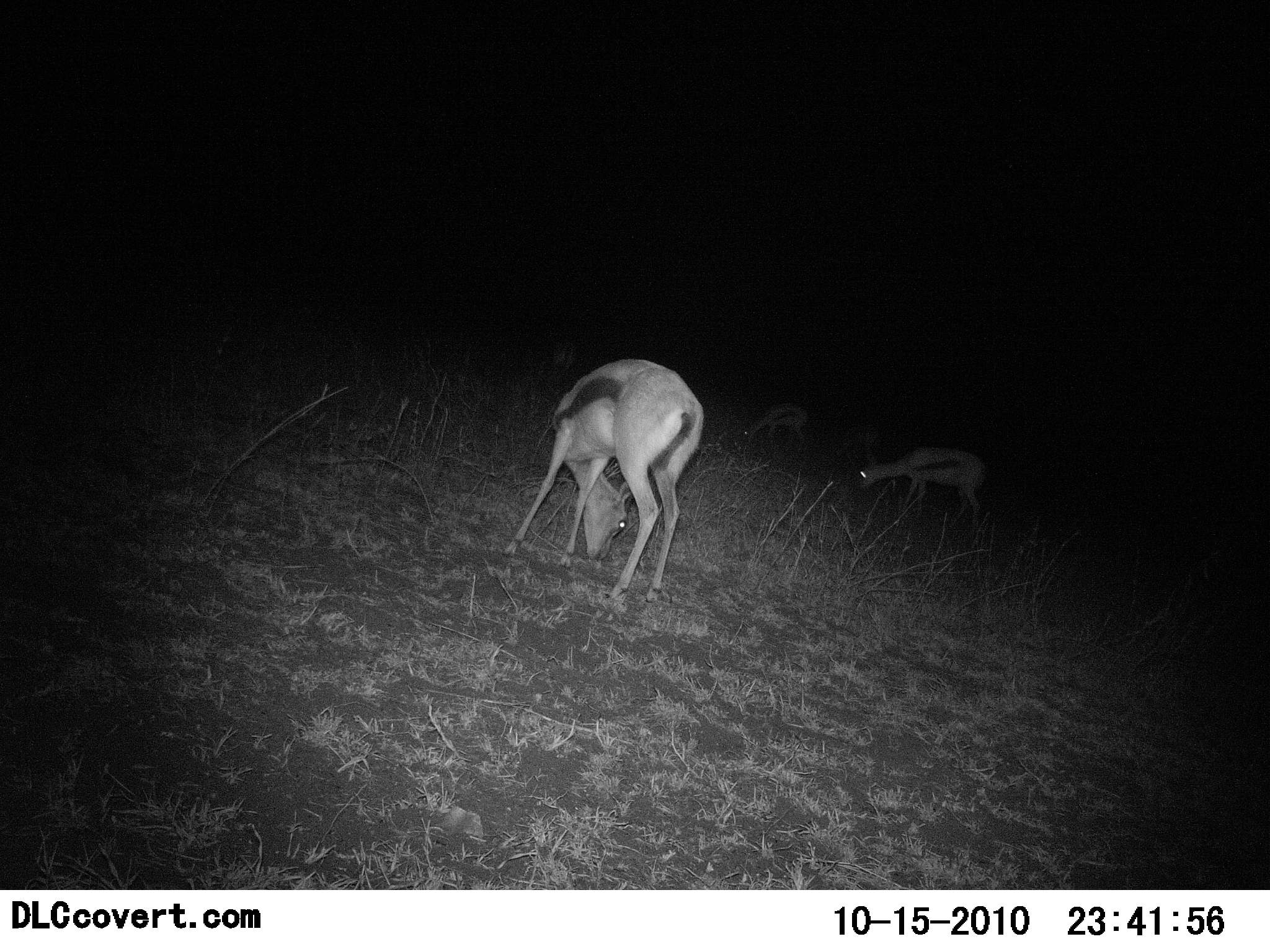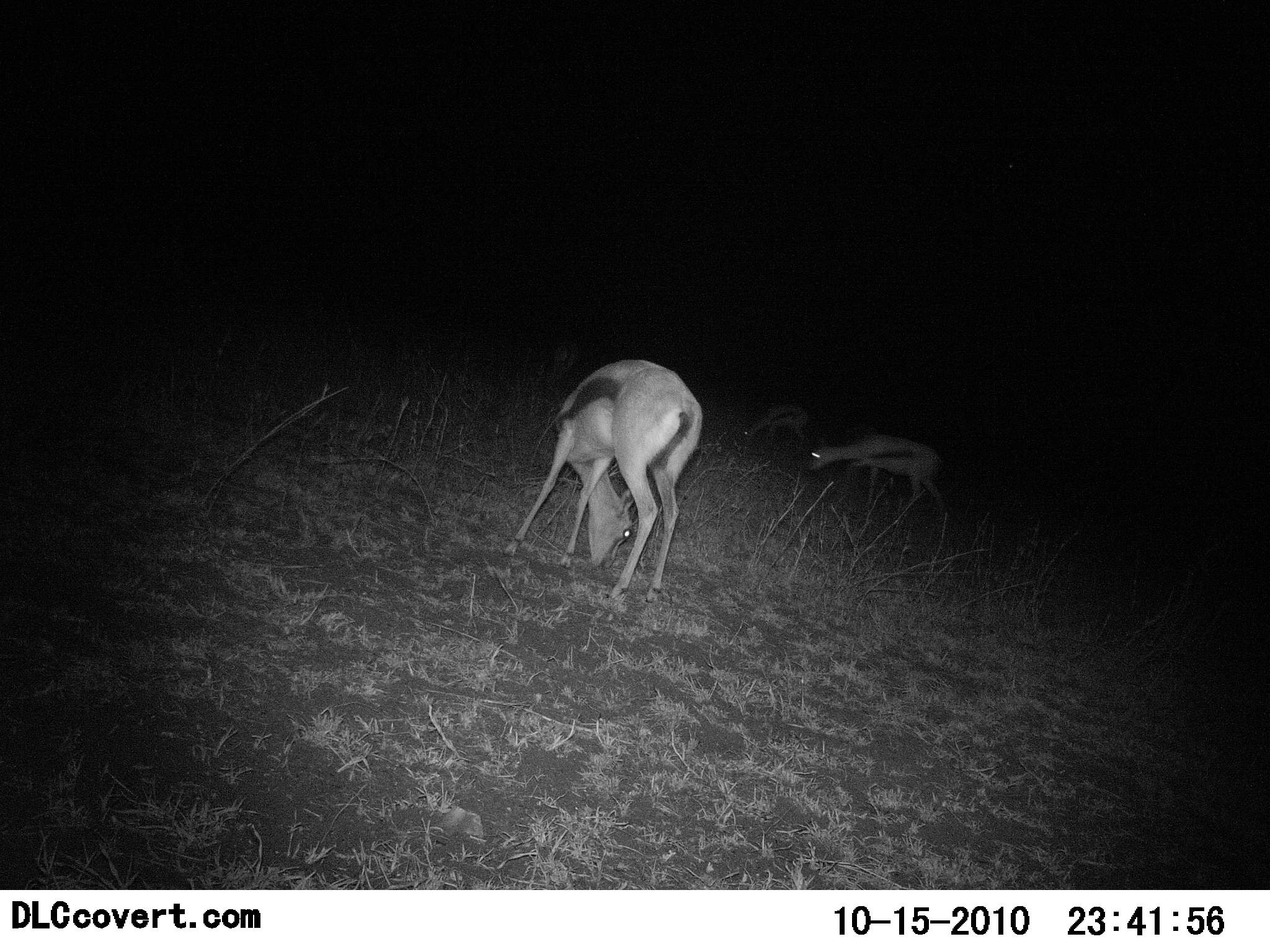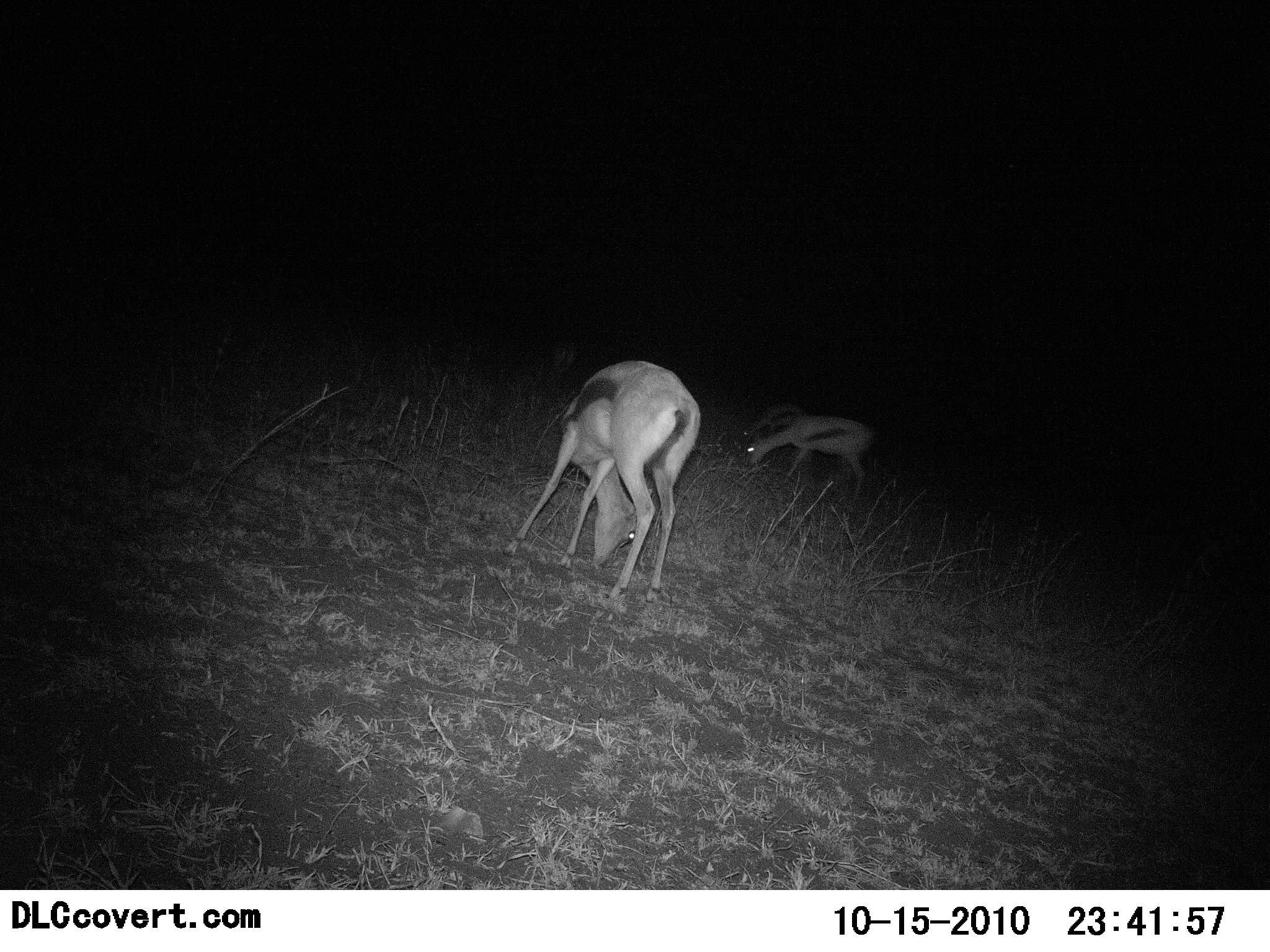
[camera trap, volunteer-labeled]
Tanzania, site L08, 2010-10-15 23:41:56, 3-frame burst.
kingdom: Animalia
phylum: Chordata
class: Mammalia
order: Artiodactyla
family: Bovidae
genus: Eudorcas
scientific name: Eudorcas thomsonii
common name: thomson's gazelle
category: gazellethomsons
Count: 3.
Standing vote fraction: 20%.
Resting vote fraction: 0%.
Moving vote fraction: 47%.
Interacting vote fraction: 0%.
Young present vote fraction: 0%.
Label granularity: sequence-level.